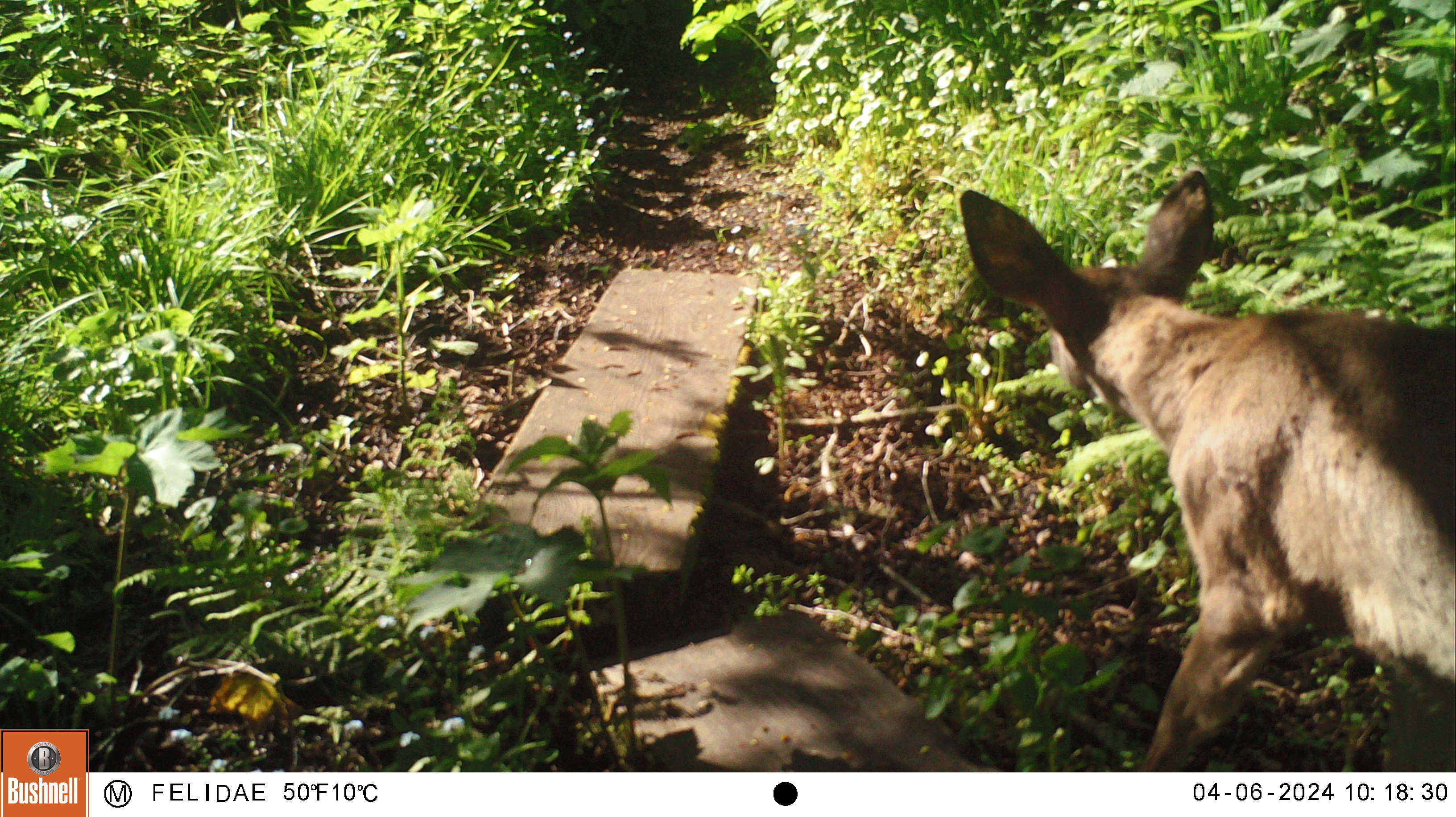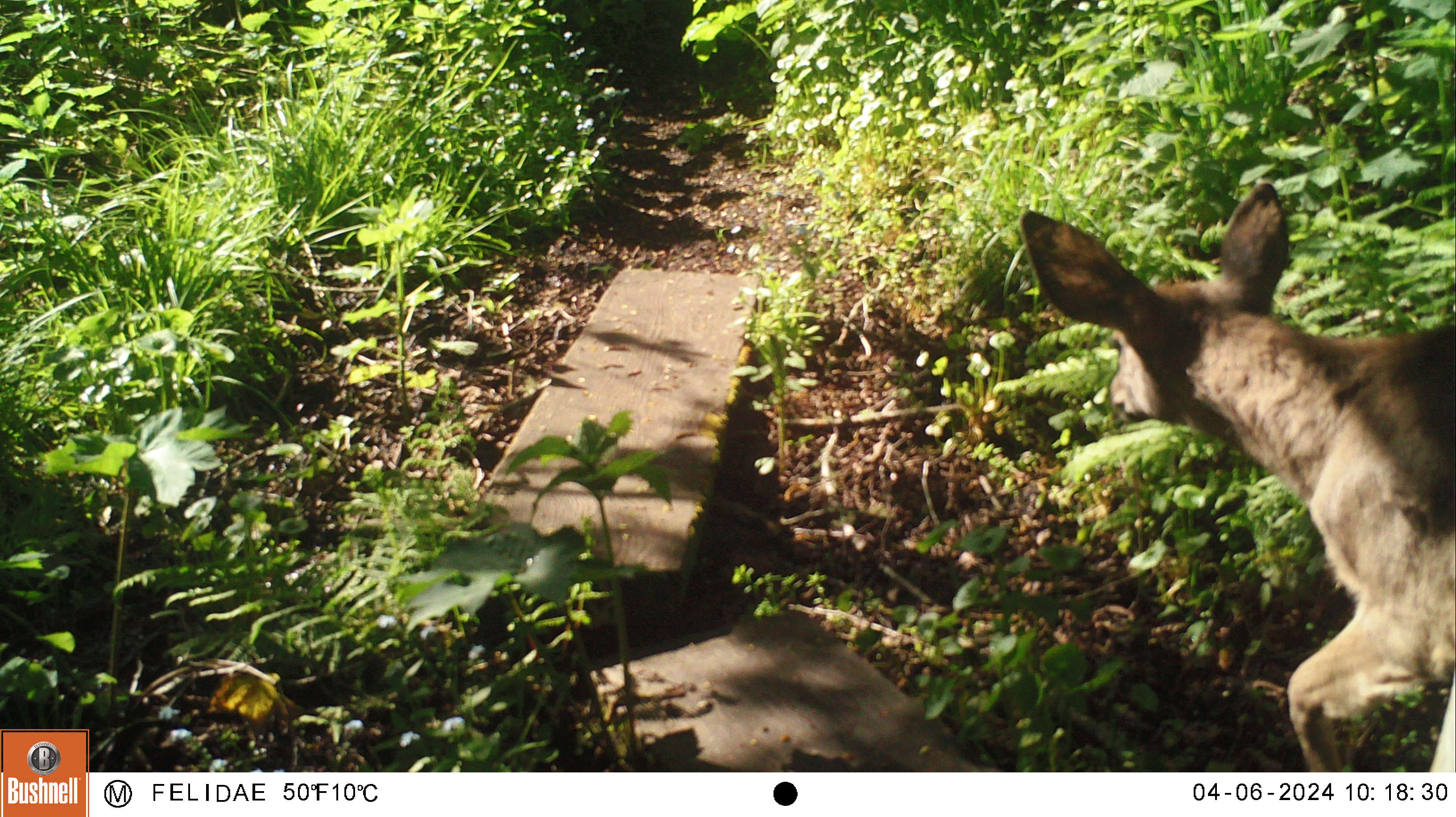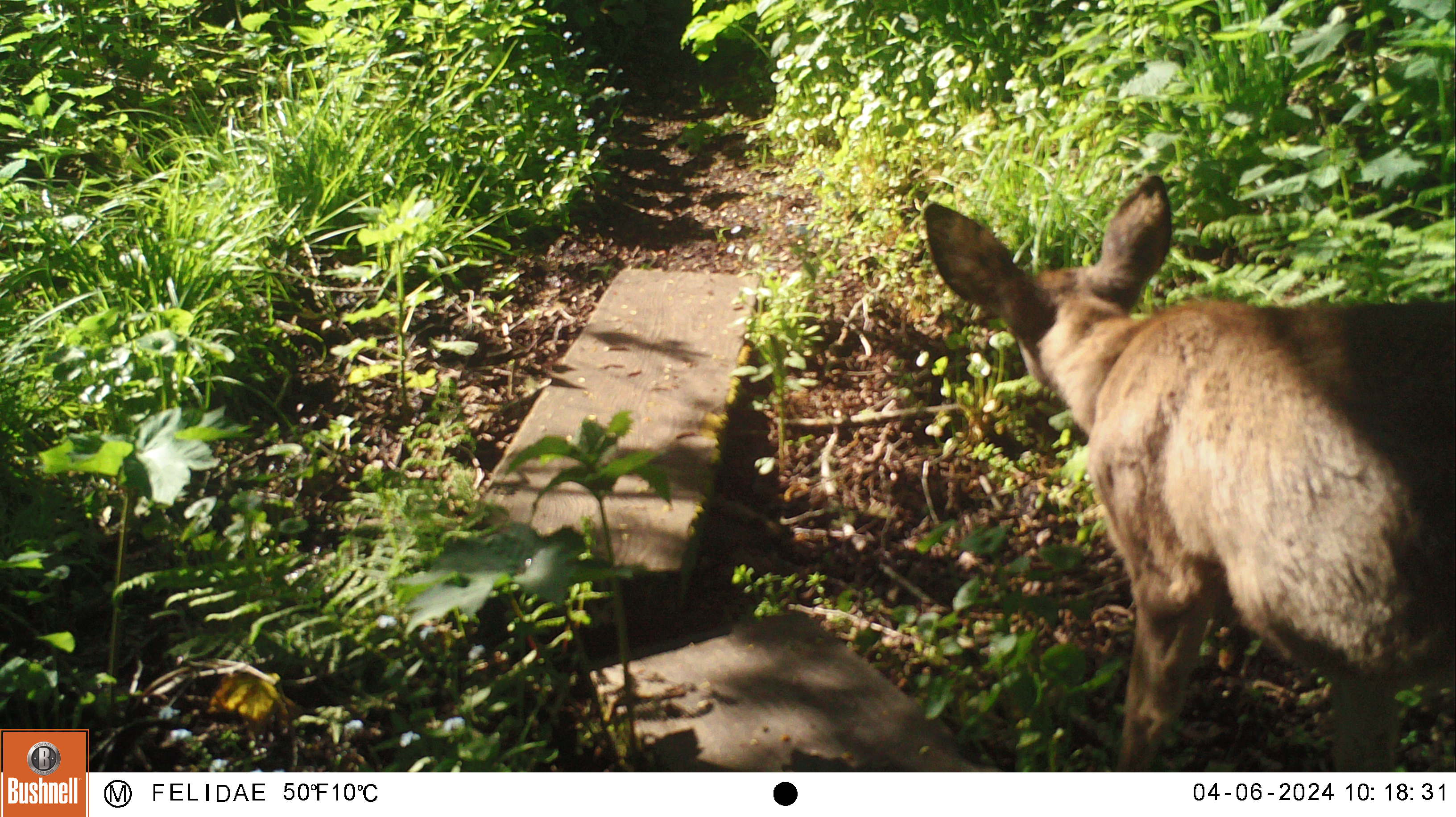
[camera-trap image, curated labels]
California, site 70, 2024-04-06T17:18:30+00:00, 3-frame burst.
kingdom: Animalia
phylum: Chordata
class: Mammalia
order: Artiodactyla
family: Cervidae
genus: Odocoileus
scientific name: Odocoileus hemionus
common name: mule deer